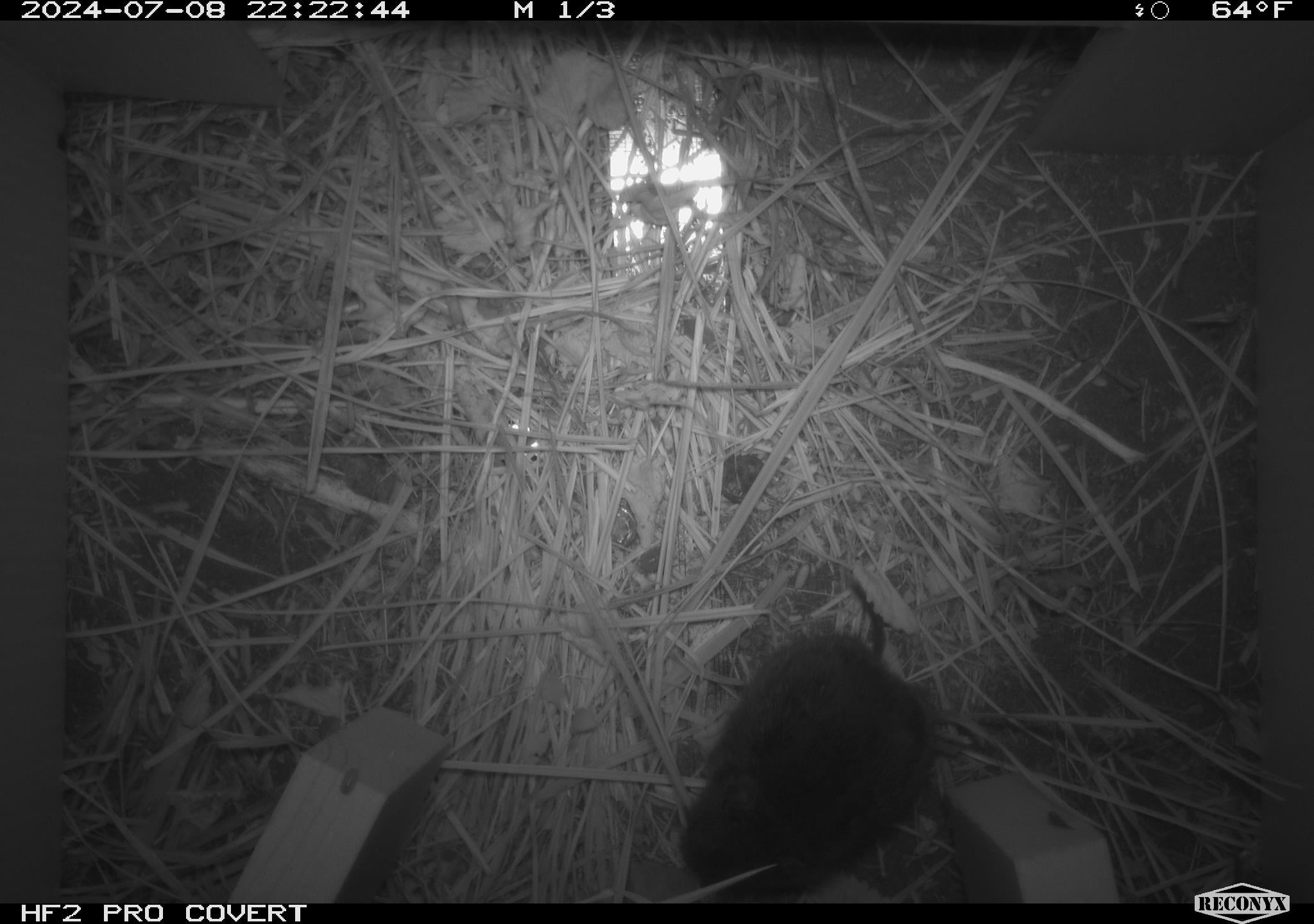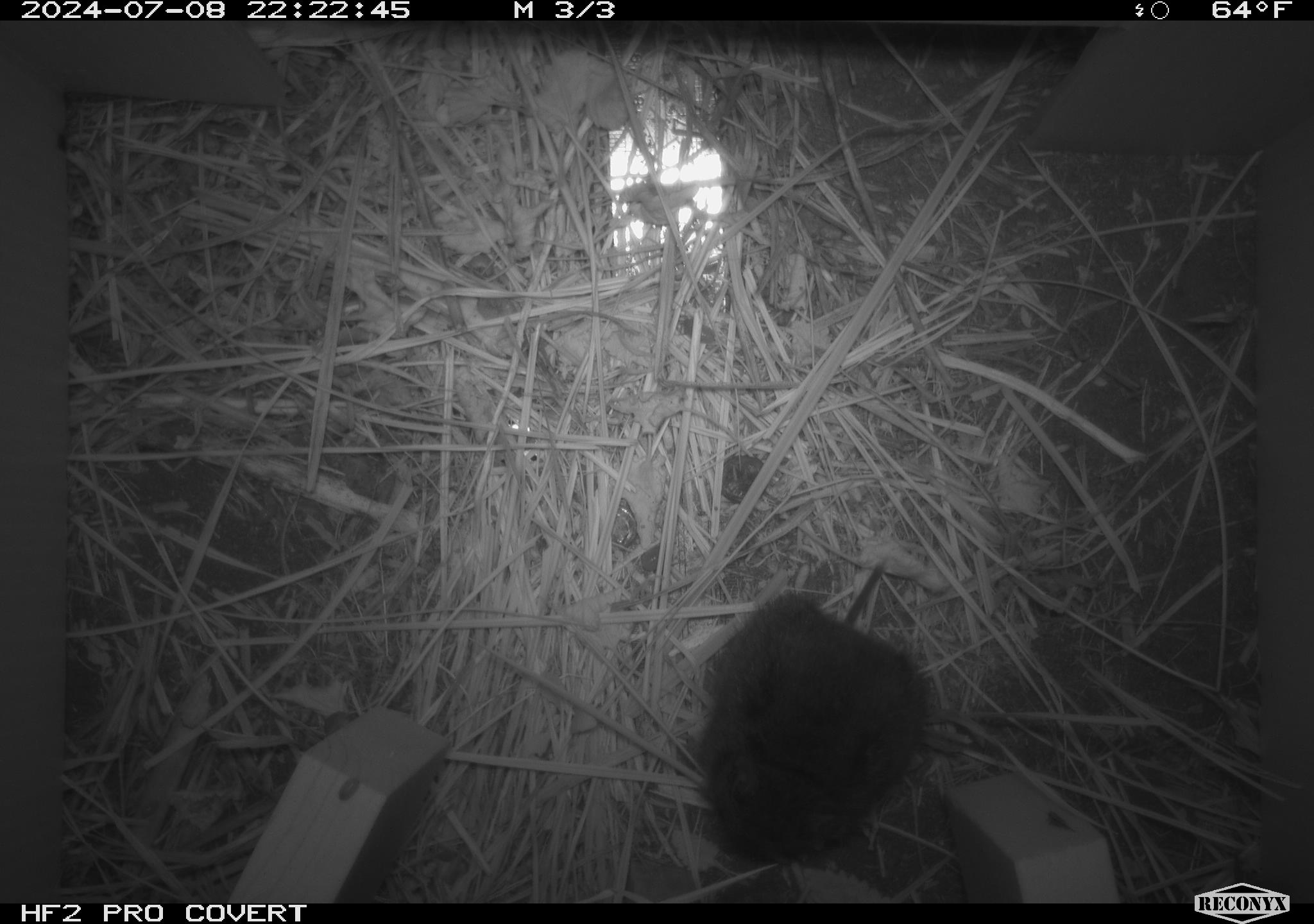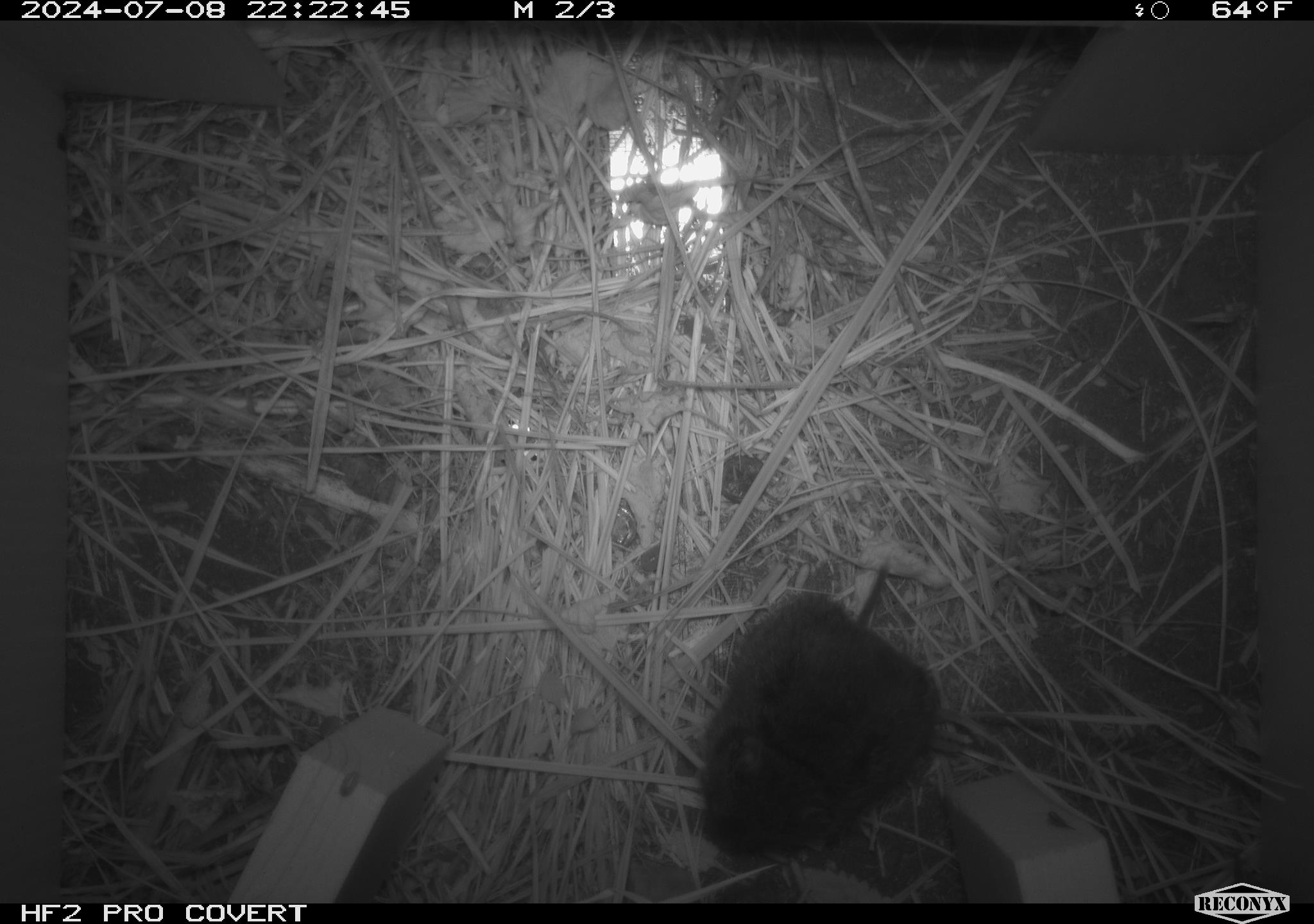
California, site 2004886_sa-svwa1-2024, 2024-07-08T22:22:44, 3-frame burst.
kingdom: Animalia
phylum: Chordata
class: Mammalia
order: Rodentia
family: Cricetidae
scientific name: Arvicolinae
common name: voles, lemmings, and muskrats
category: arvicolinae subfamily